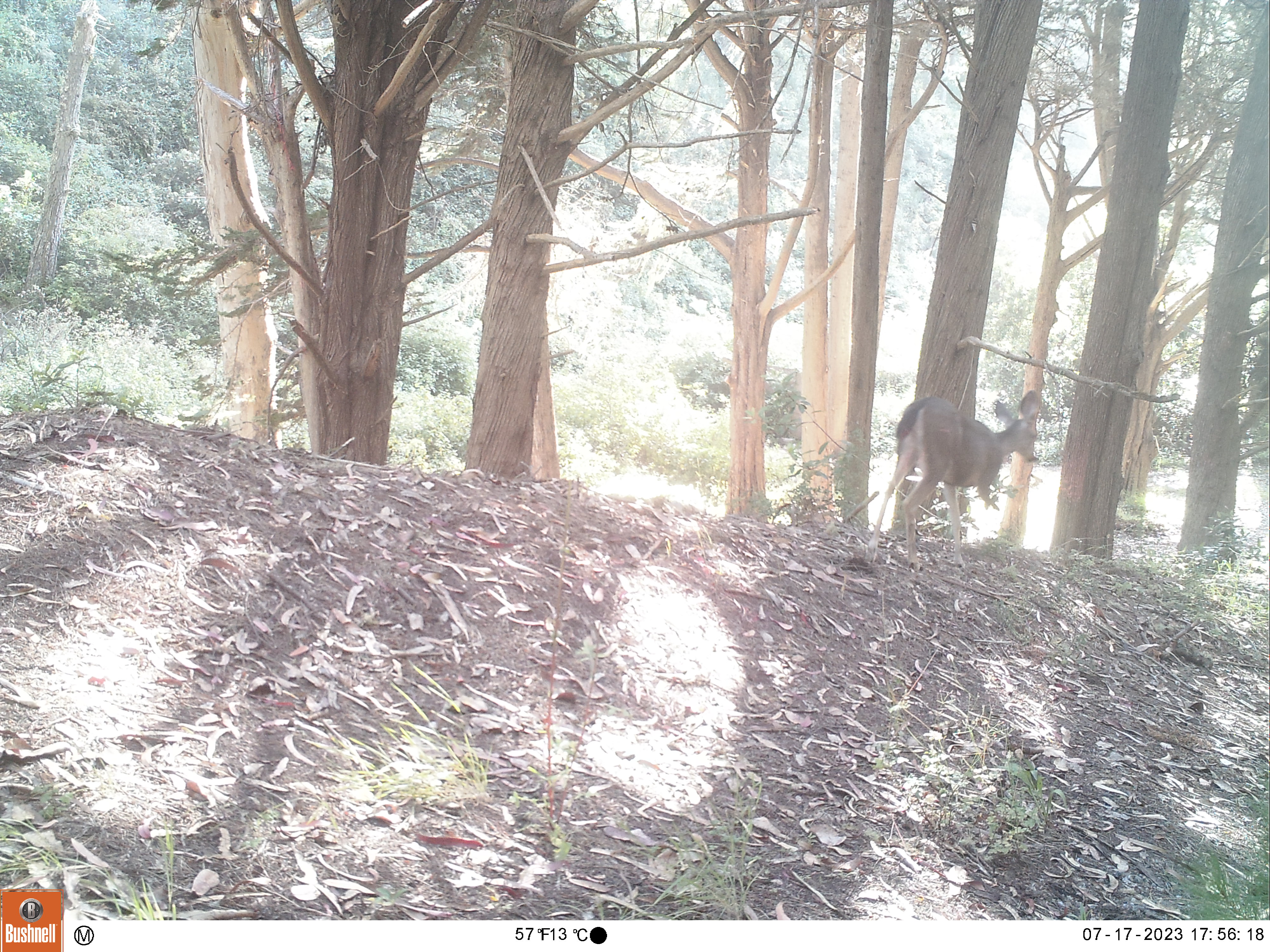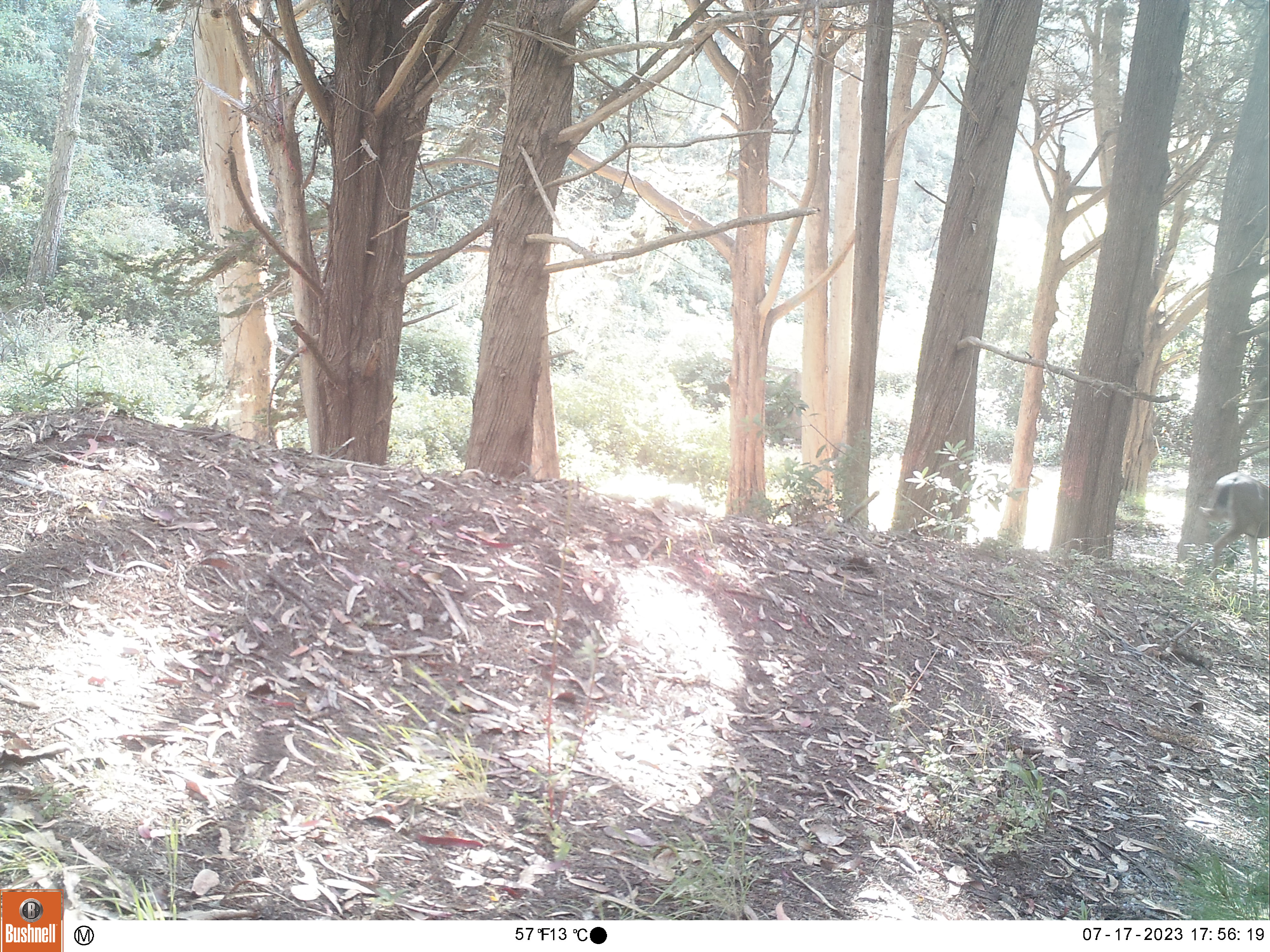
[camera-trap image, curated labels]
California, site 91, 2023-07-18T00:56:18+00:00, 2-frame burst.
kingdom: Animalia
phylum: Chordata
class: Mammalia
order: Artiodactyla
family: Cervidae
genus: Odocoileus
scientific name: Odocoileus hemionus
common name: mule deer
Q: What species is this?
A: Mule deer (Odocoileus hemionus).